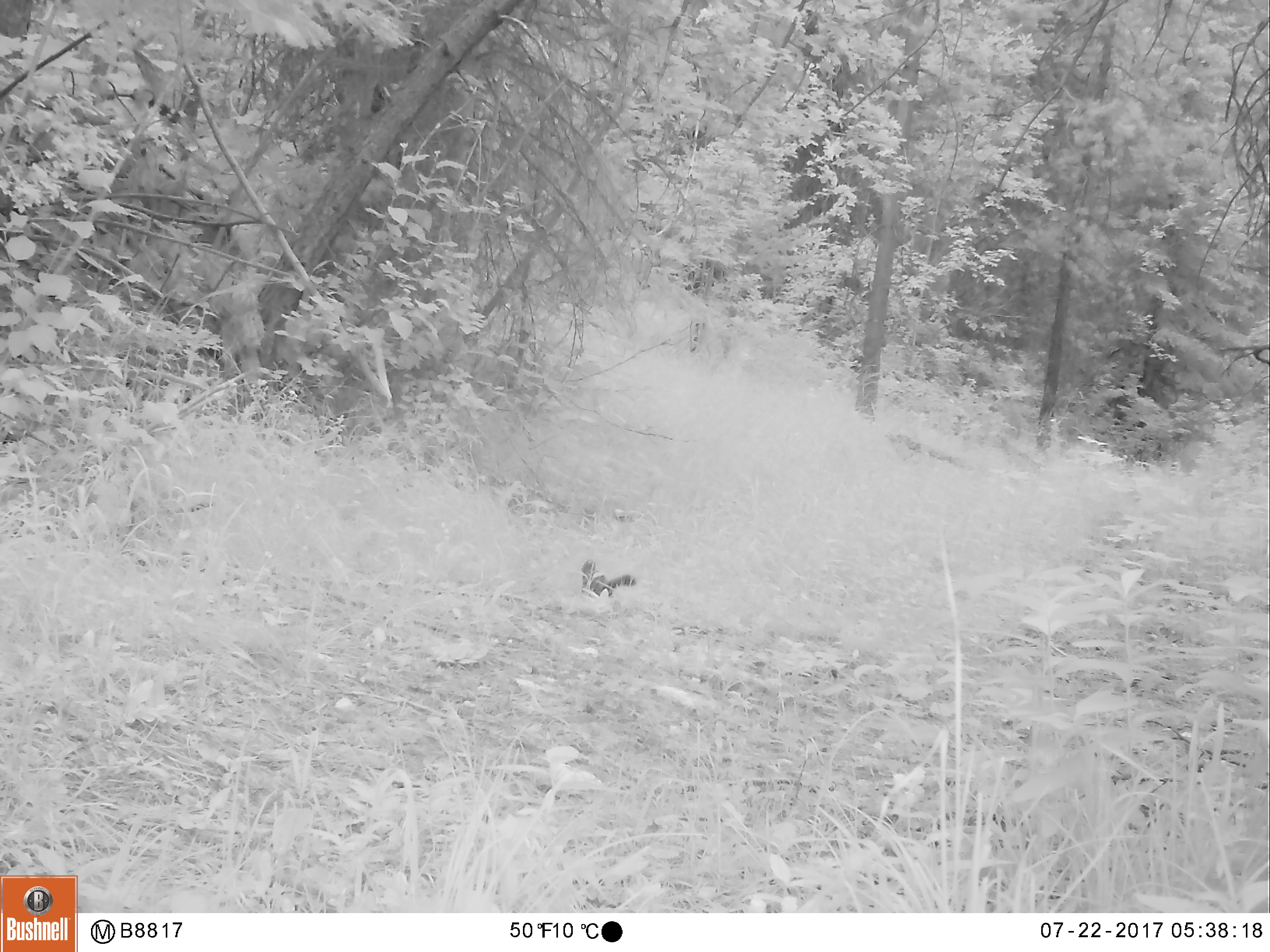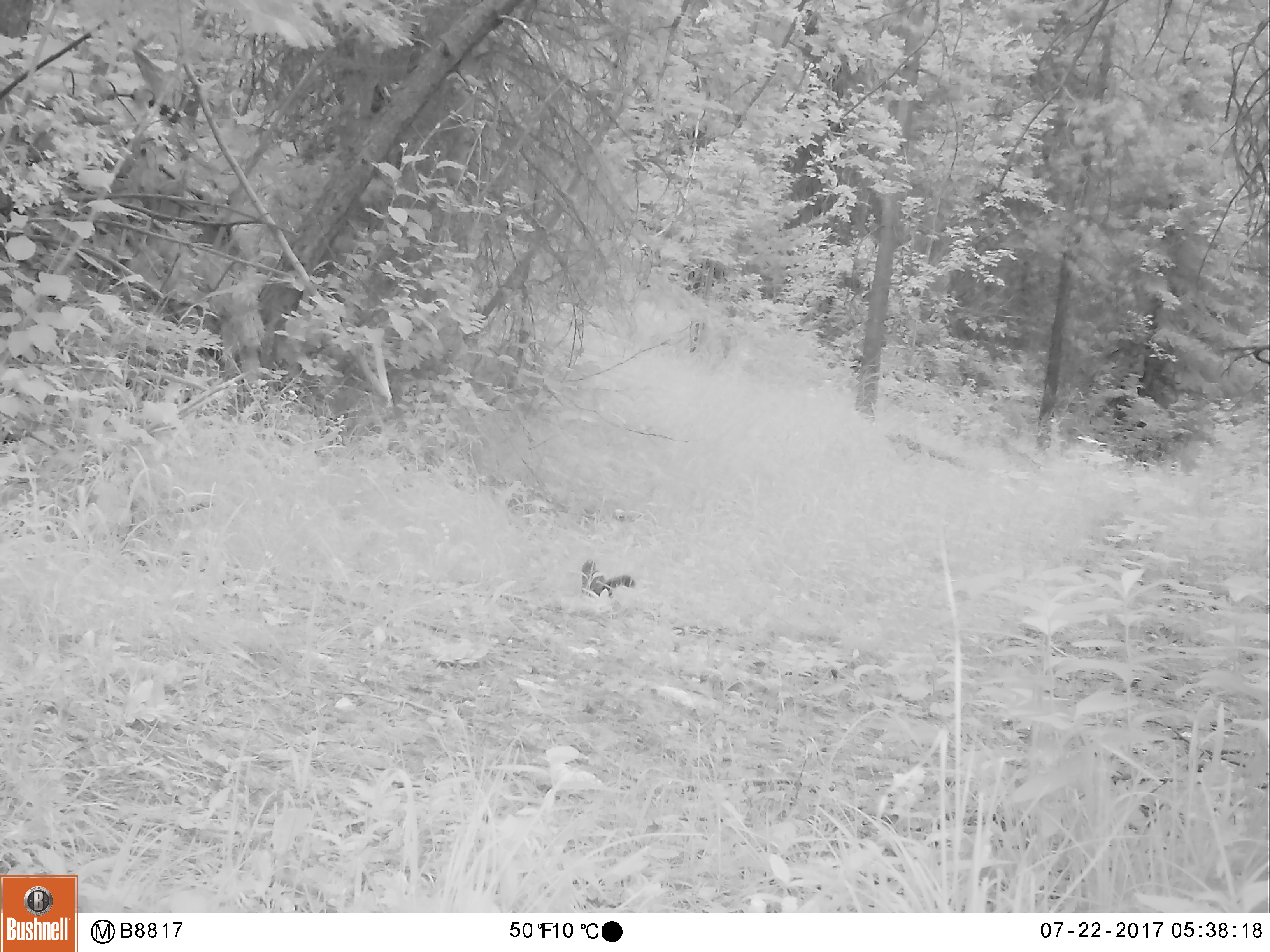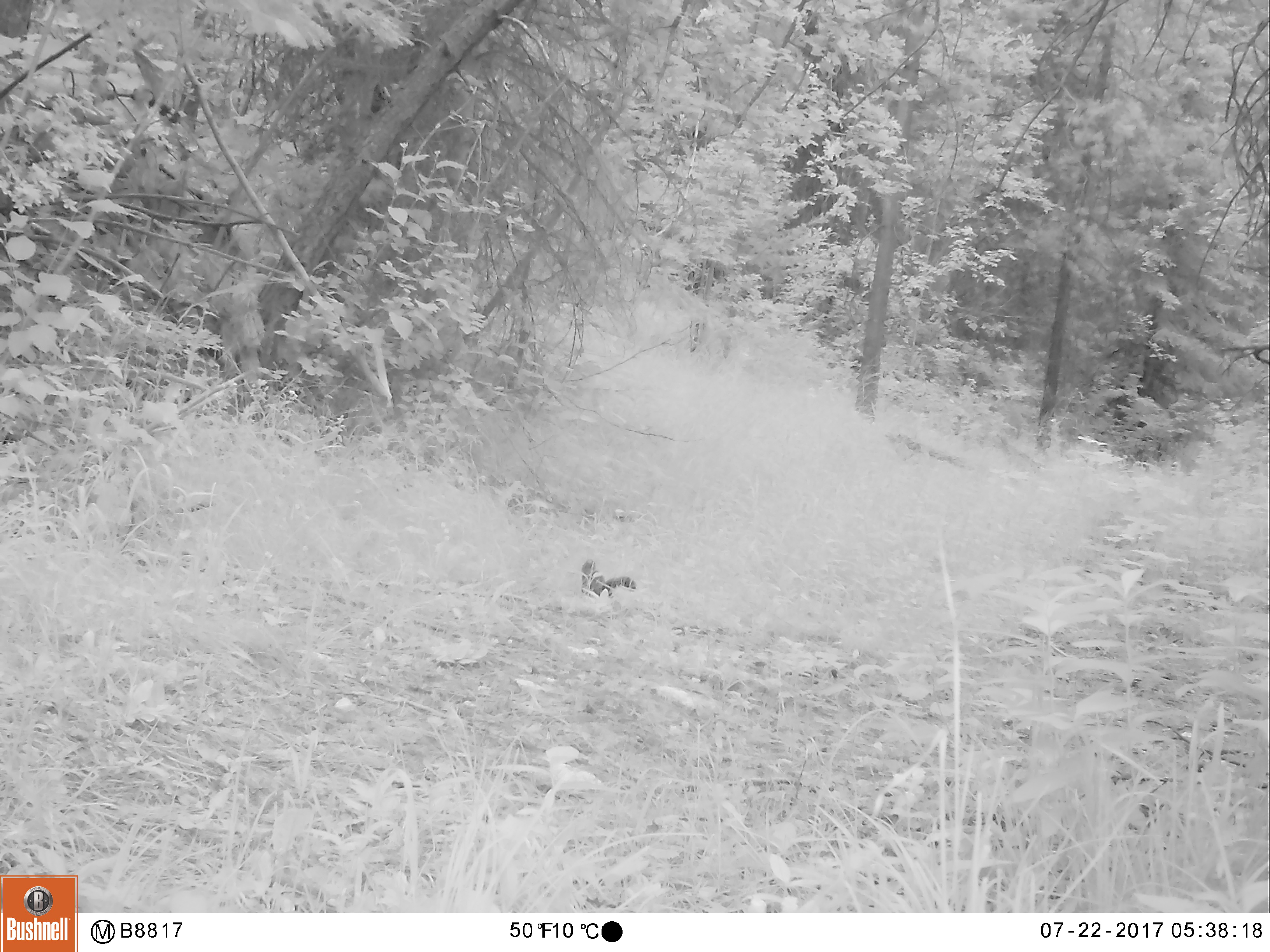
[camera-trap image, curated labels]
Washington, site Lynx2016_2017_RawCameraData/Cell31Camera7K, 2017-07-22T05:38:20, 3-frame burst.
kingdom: Animalia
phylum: Chordata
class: Mammalia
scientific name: Mammalia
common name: small mammal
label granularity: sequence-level